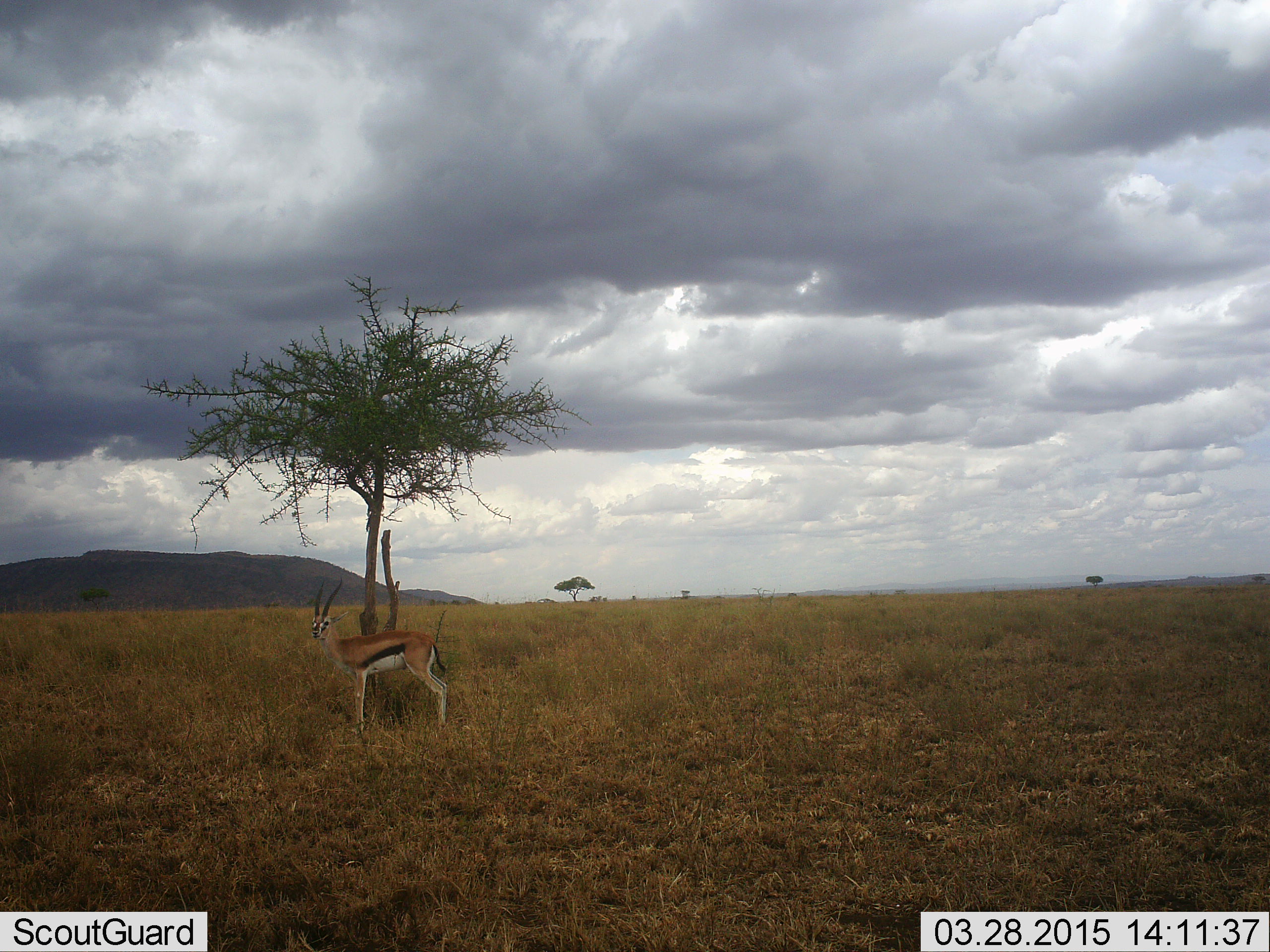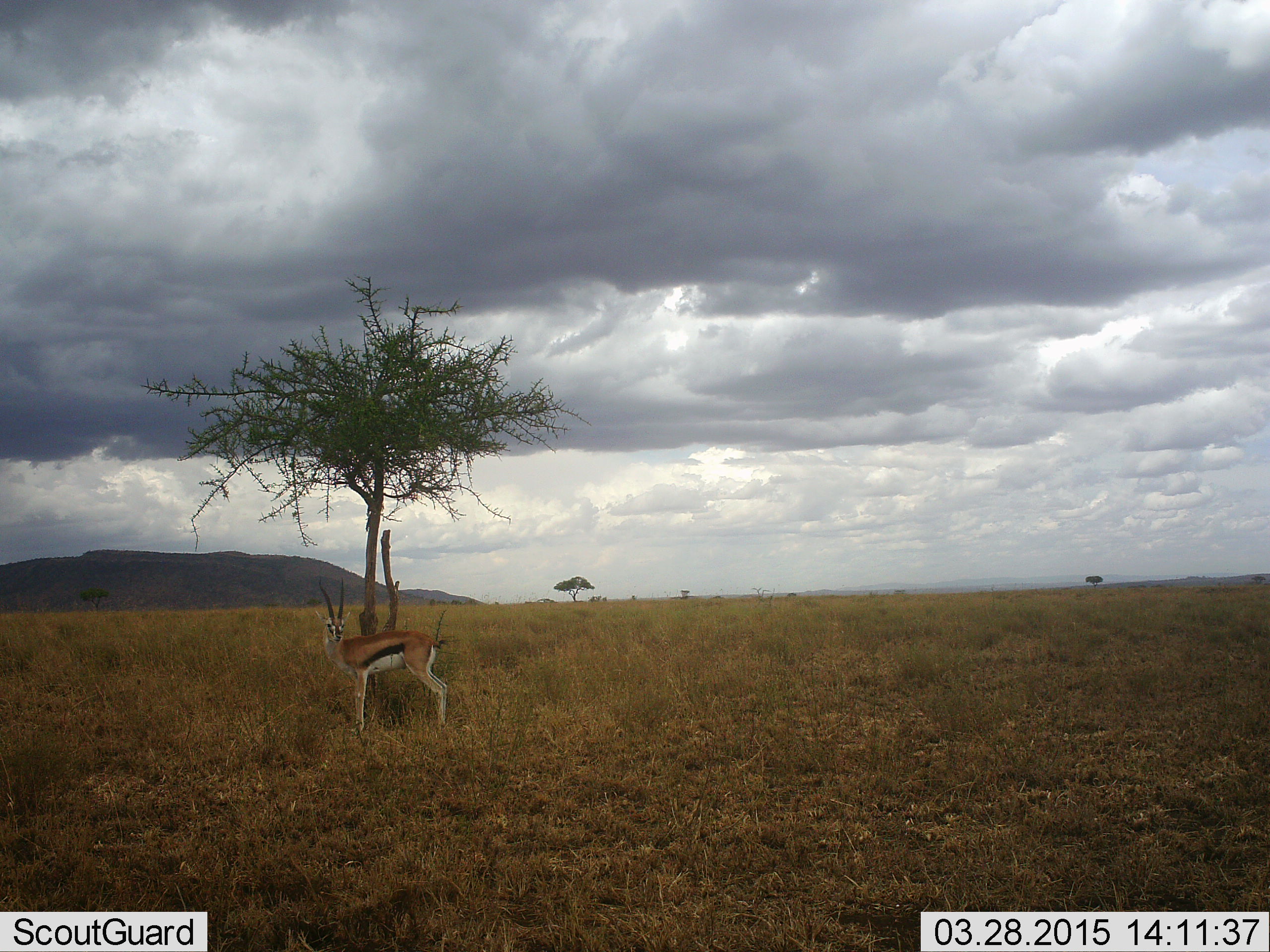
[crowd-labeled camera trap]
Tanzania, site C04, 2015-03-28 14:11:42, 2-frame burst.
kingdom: Animalia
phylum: Chordata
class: Mammalia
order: Artiodactyla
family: Bovidae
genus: Eudorcas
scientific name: Eudorcas thomsonii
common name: thomson's gazelle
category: gazellethomsons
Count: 1.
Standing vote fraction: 100%.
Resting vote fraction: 0%.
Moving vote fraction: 0%.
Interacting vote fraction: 0%.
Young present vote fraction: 0%.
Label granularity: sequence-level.